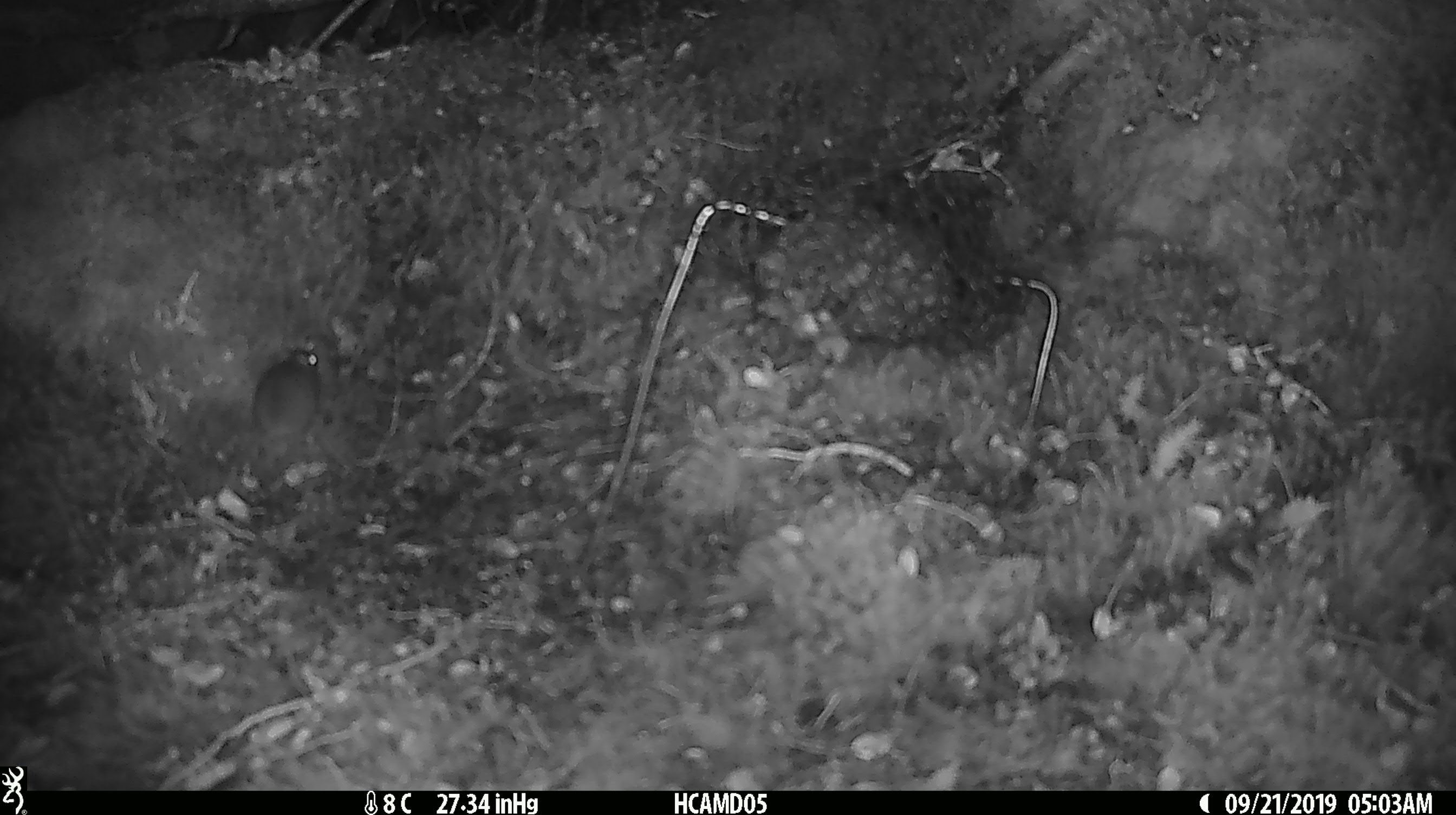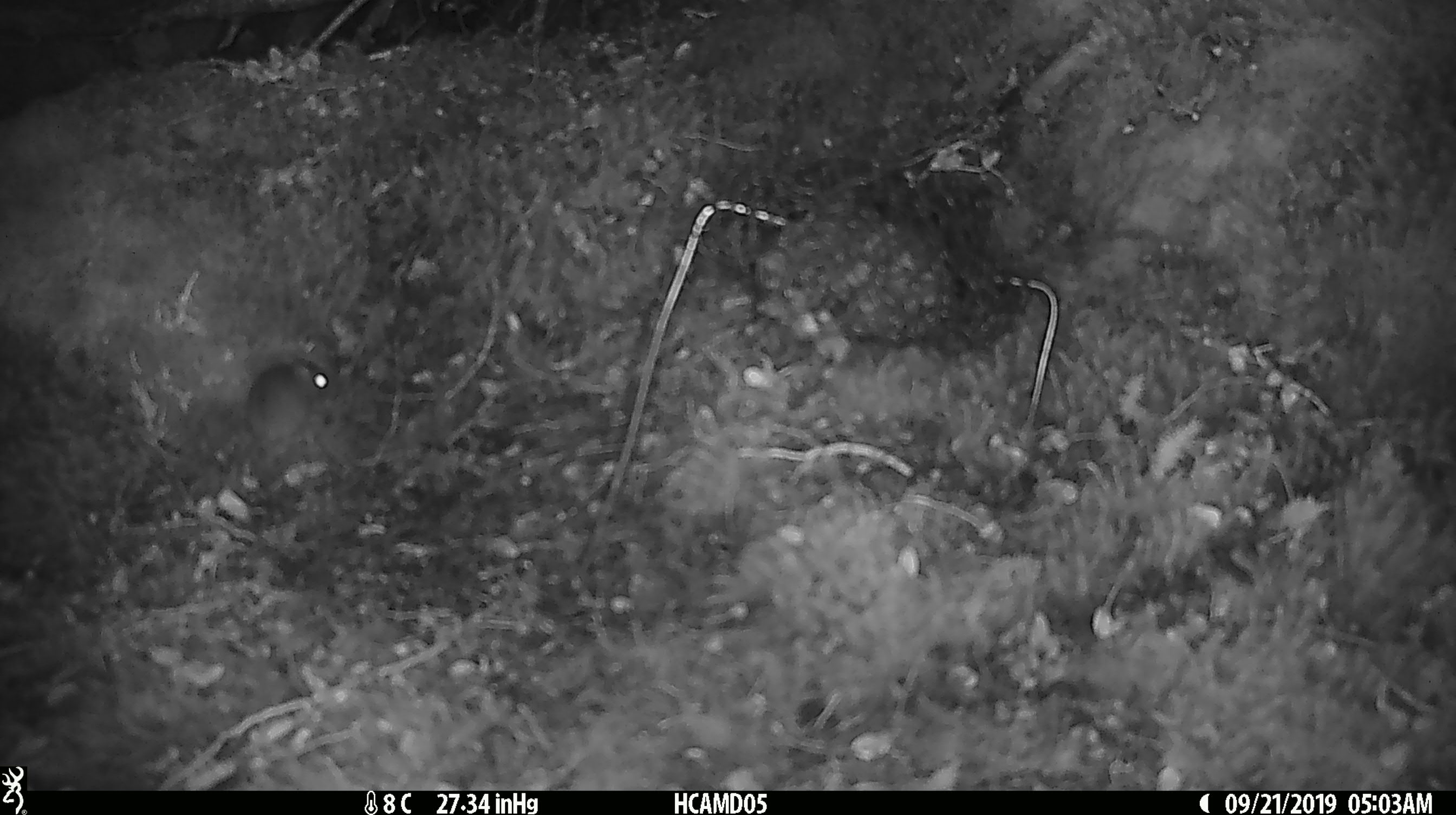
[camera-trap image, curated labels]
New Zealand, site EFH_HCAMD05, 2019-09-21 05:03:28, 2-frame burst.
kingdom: Animalia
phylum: Chordata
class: Mammalia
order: Rodentia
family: Muridae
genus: Mus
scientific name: Mus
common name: mouse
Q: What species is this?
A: Mouse (Mus).